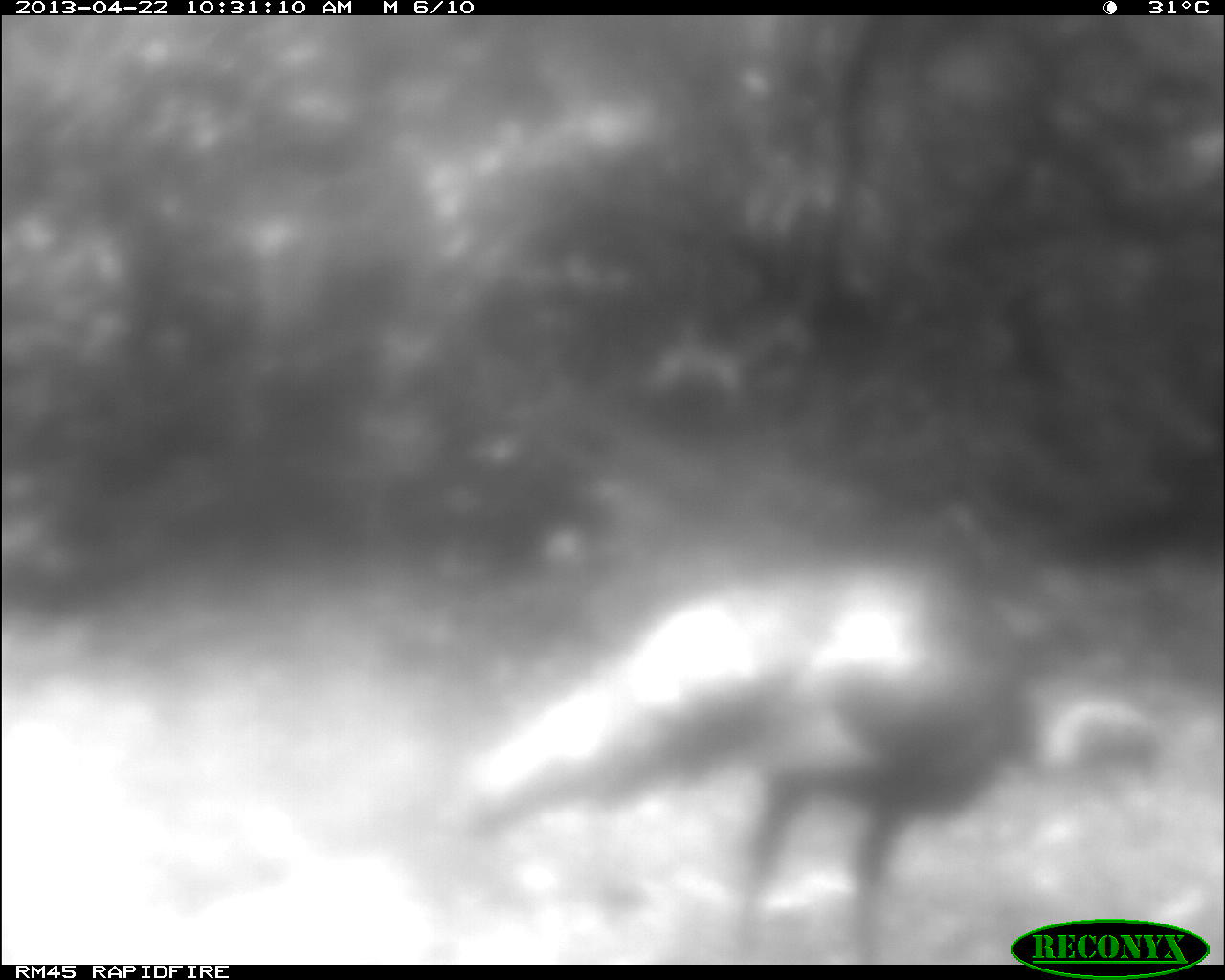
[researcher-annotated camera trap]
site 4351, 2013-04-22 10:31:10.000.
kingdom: Animalia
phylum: Chordata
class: Aves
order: Galliformes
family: Phasianidae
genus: Meleagris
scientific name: Meleagris ocellata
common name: ocellated turkey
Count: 1.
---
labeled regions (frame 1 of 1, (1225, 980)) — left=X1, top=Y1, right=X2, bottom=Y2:
meleagris ocellata: left=456, top=561, right=1163, bottom=964